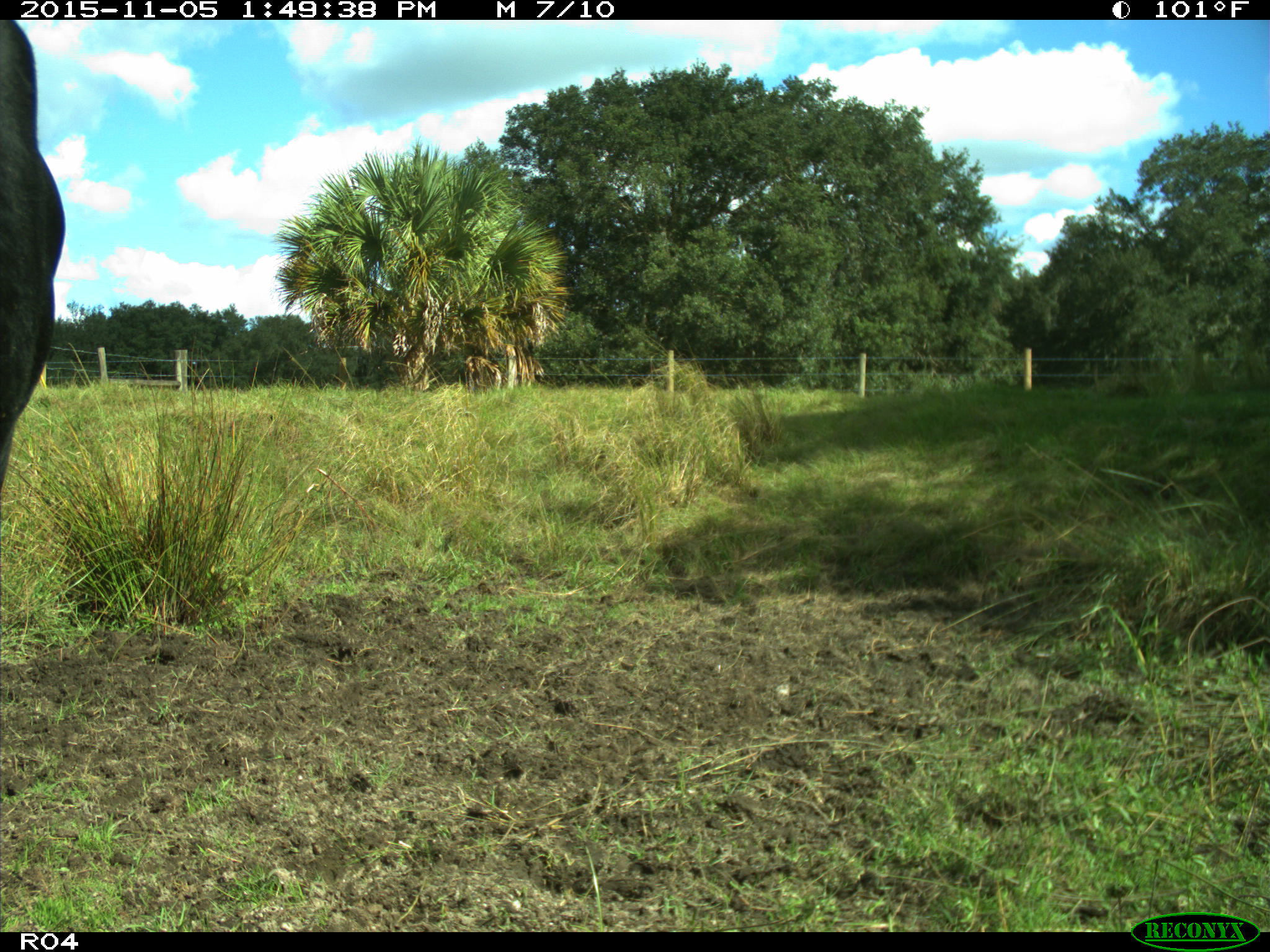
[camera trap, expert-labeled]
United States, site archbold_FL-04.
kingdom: Animalia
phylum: Chordata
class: Mammalia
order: Artiodactyla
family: Bovidae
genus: Bos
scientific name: Bos taurus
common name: domestic cow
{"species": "Bos taurus (domestic cow)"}